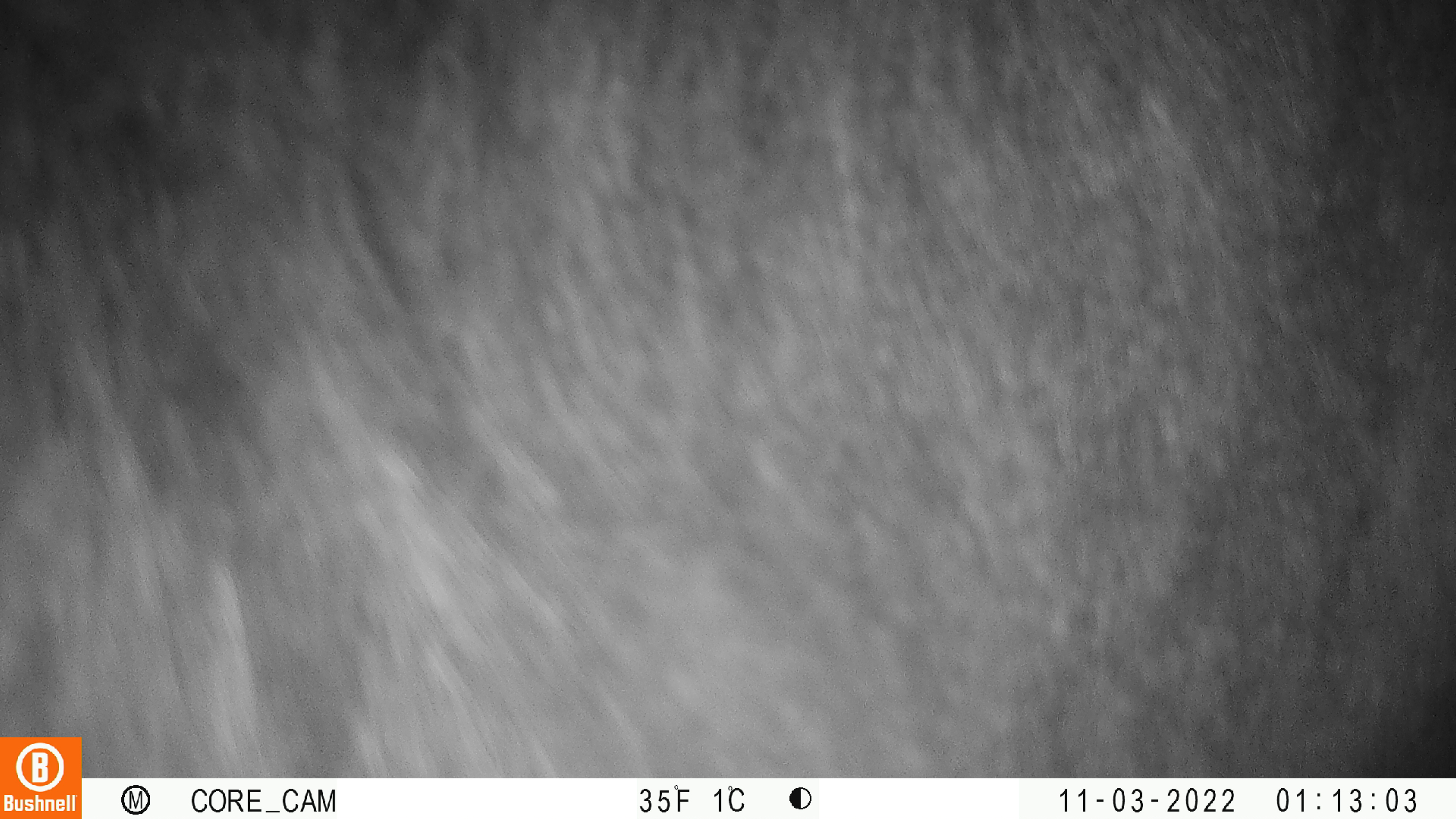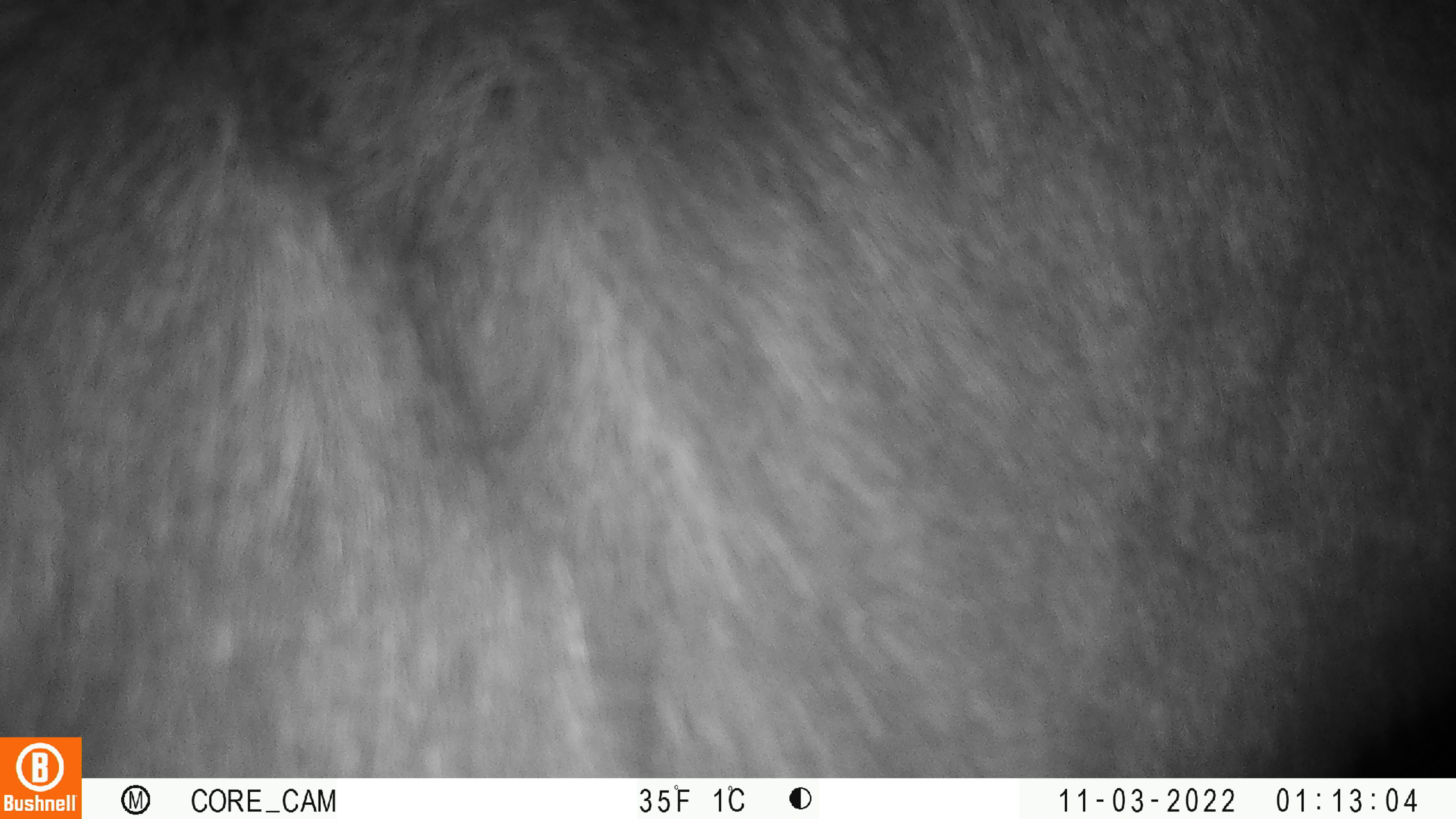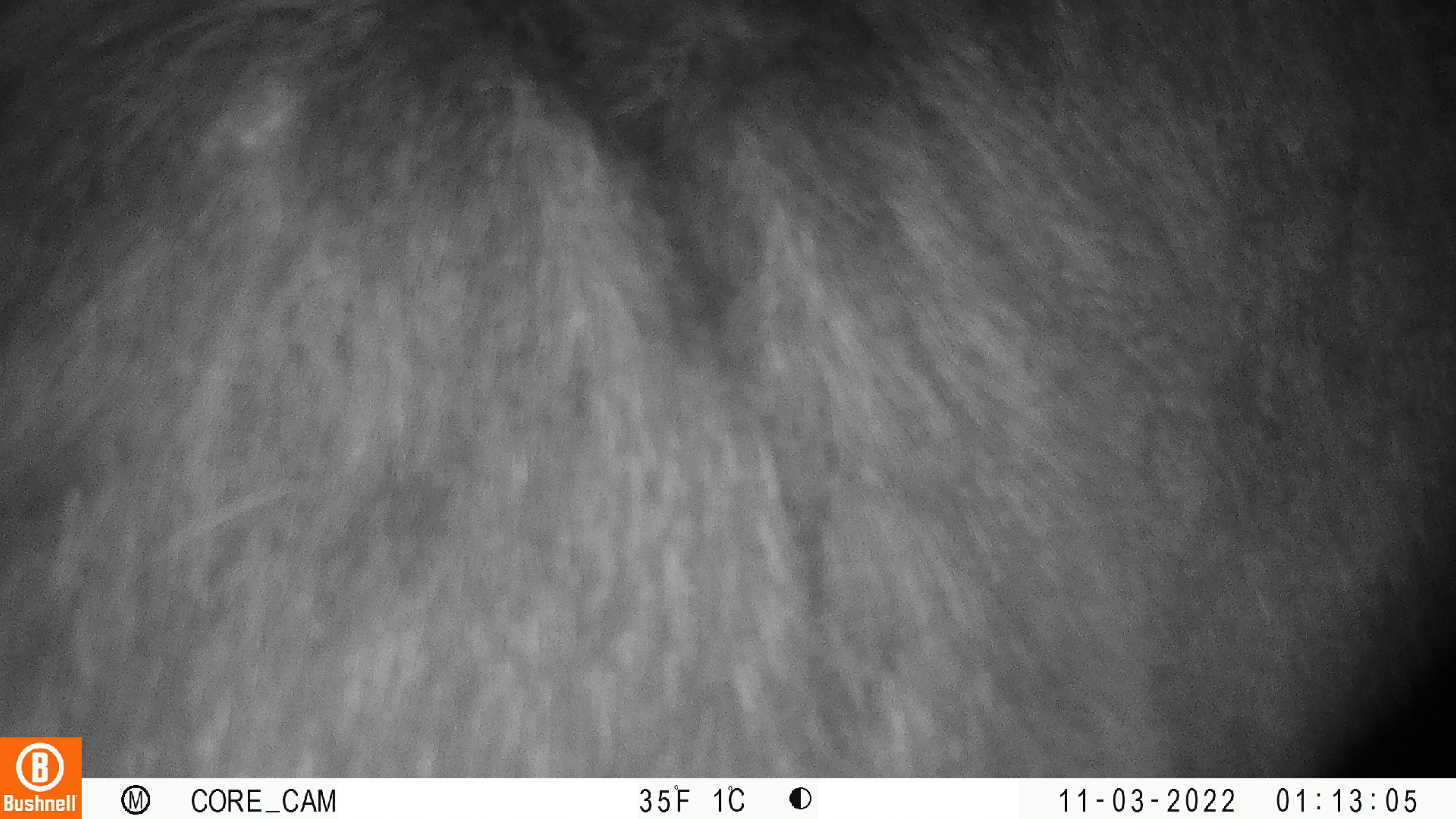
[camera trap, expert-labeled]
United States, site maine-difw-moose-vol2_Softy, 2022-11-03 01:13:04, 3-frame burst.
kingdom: Animalia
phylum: Chordata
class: Mammalia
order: Artiodactyla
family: Cervidae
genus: Alces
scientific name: Alces alces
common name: moose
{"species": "moose (Alces alces)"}